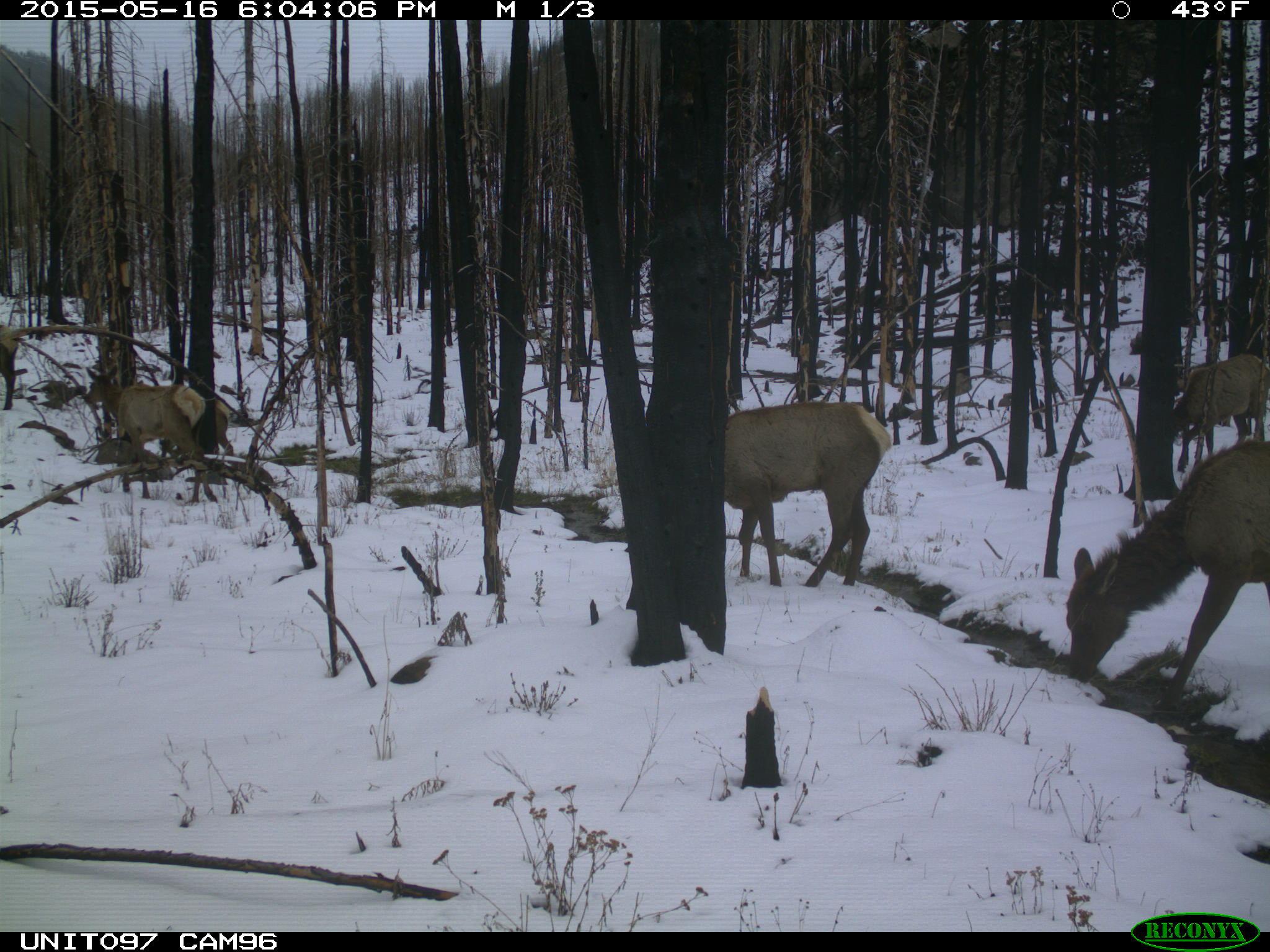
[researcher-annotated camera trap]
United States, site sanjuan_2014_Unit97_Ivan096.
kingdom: Animalia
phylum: Chordata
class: Mammalia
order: Artiodactyla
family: Cervidae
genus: Cervus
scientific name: Cervus elaphus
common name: red deer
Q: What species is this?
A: Cervus elaphus (red deer).